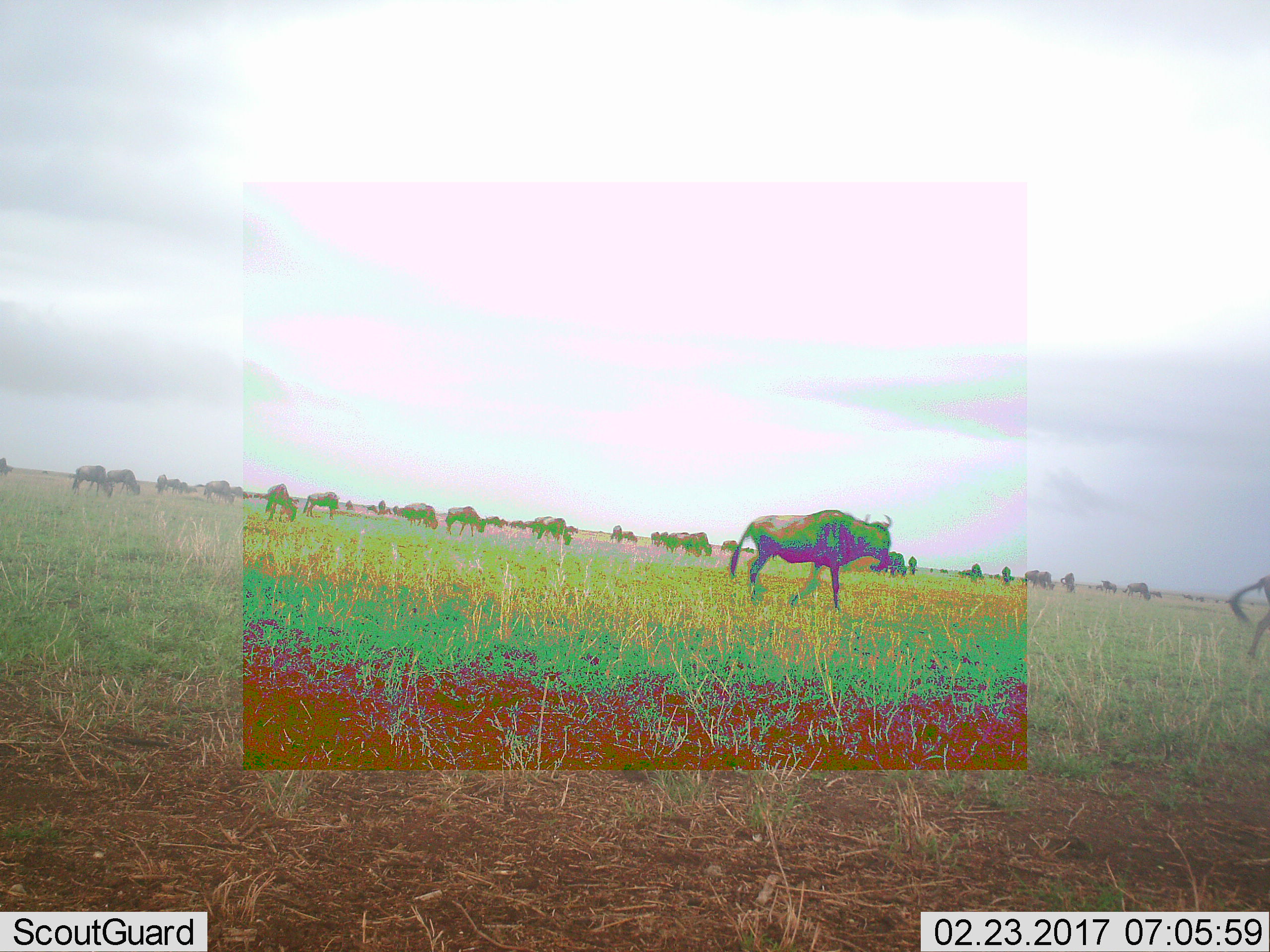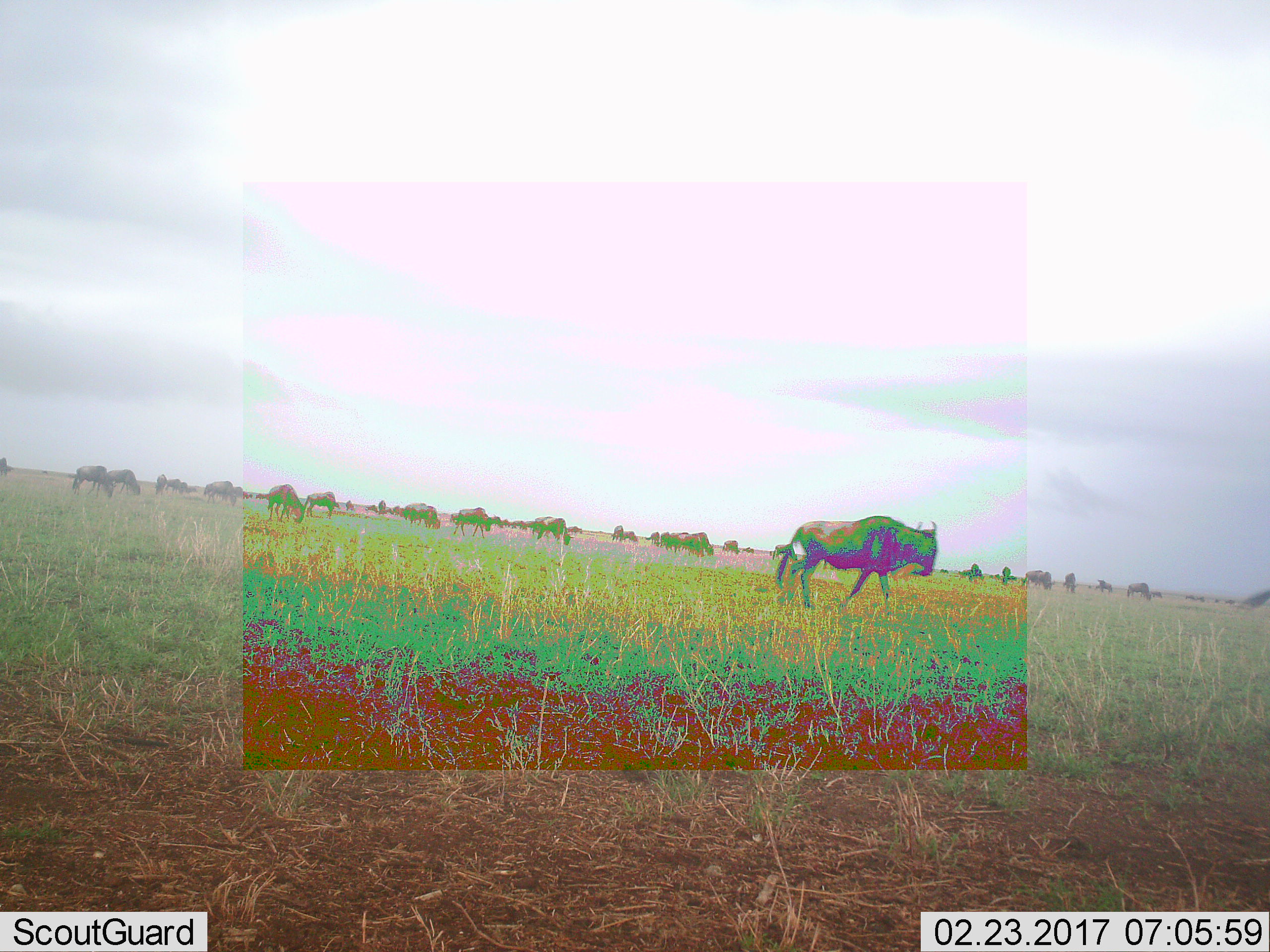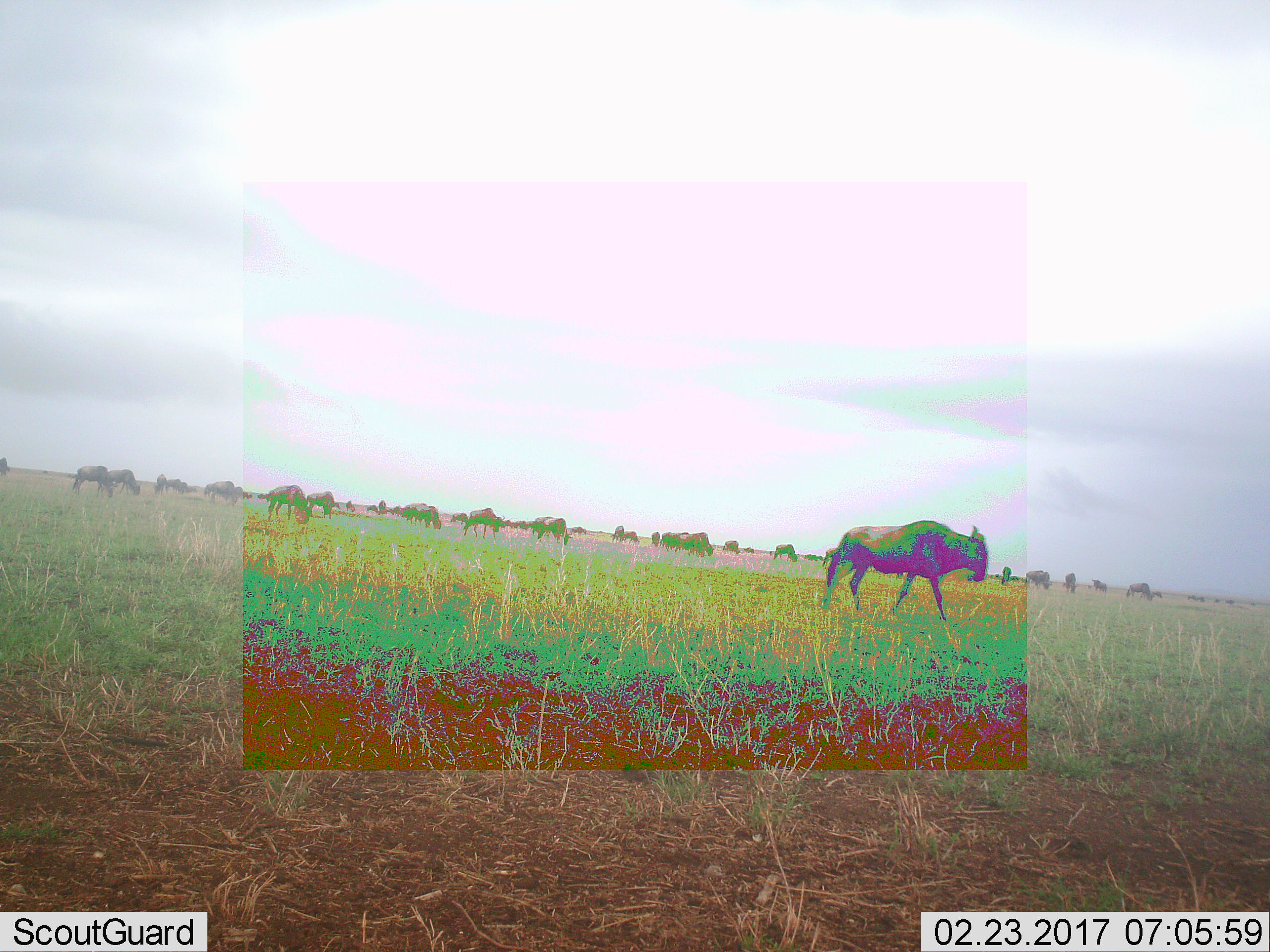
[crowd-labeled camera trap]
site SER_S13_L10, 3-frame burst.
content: unidentified animal